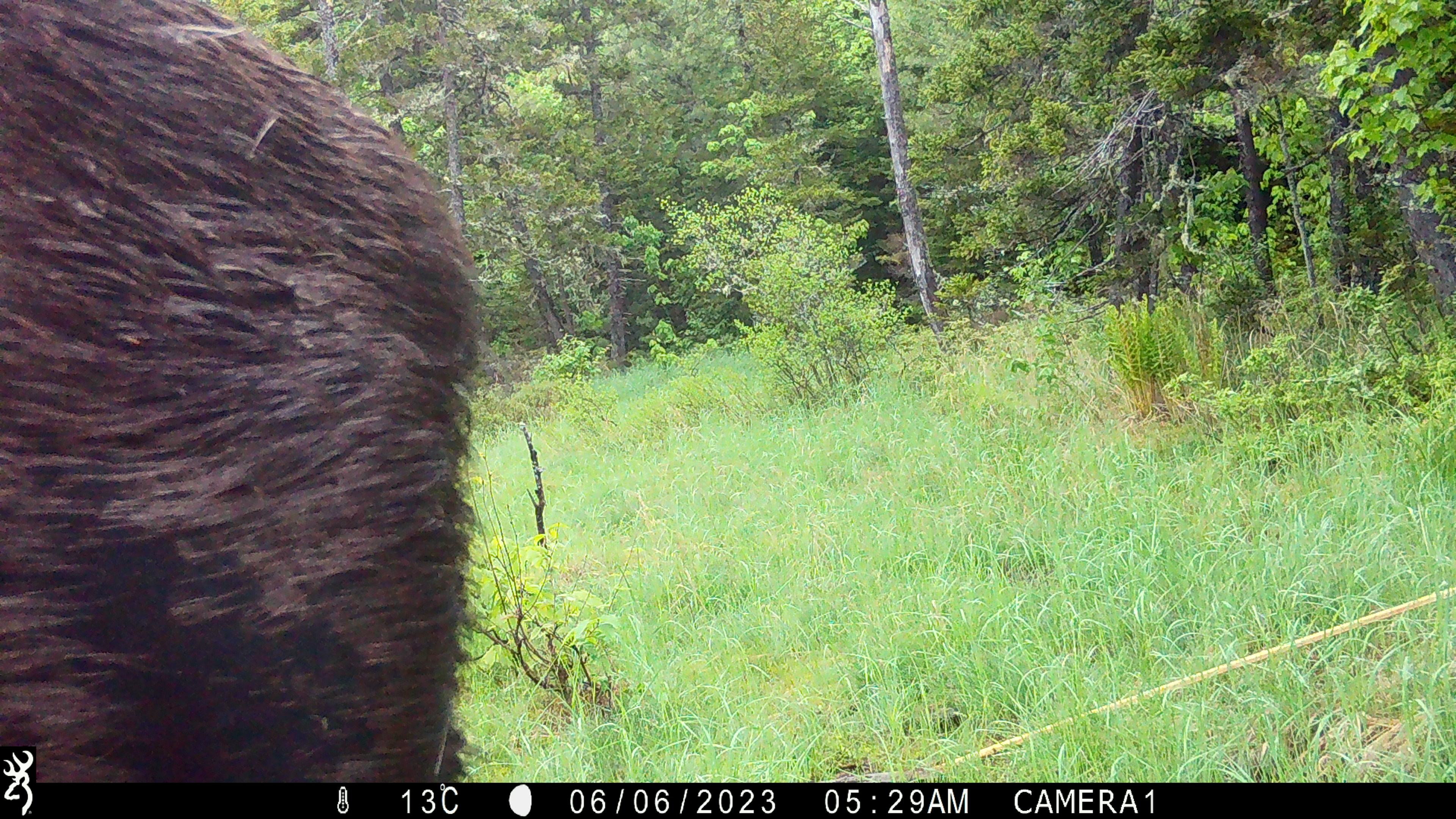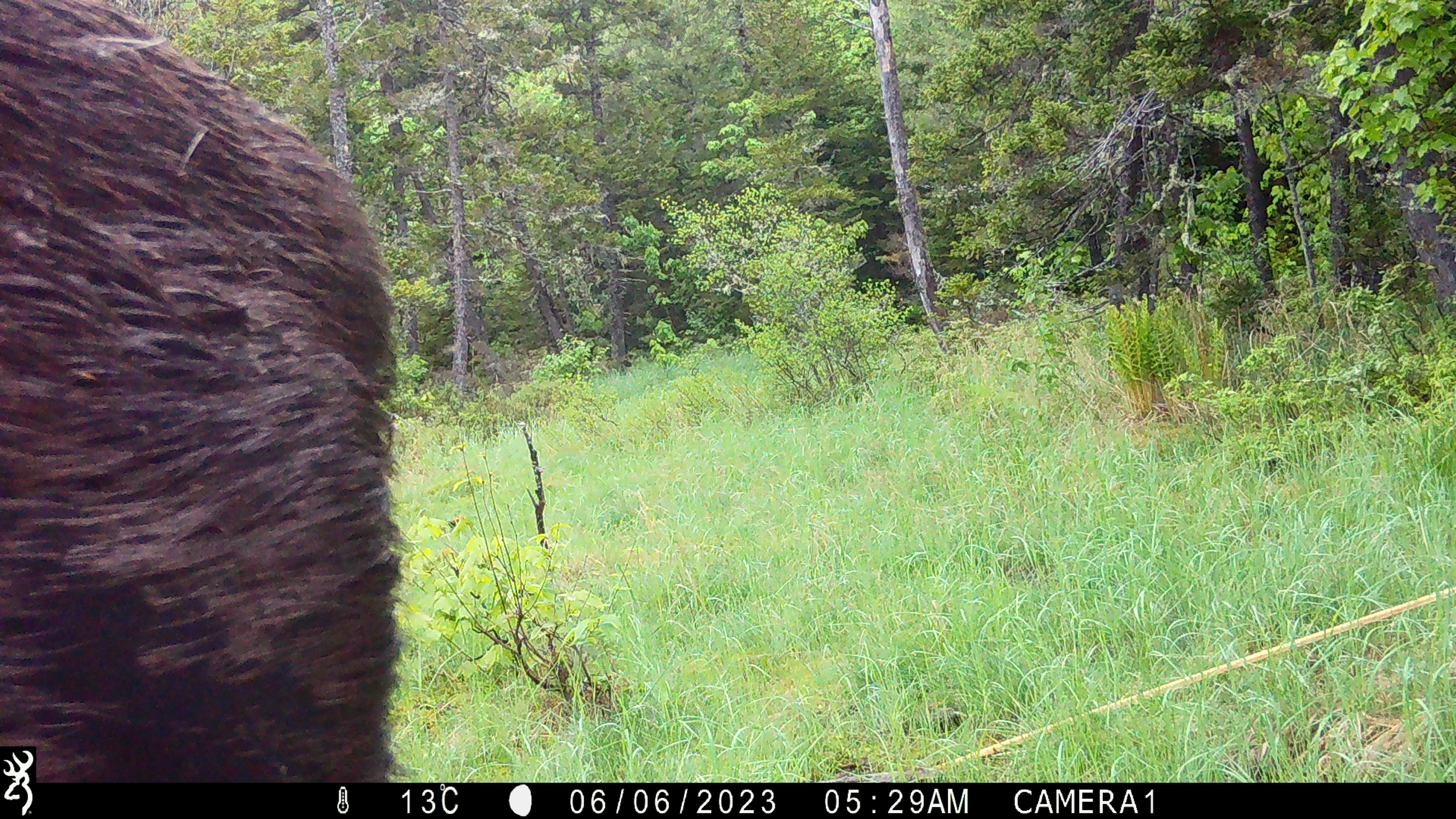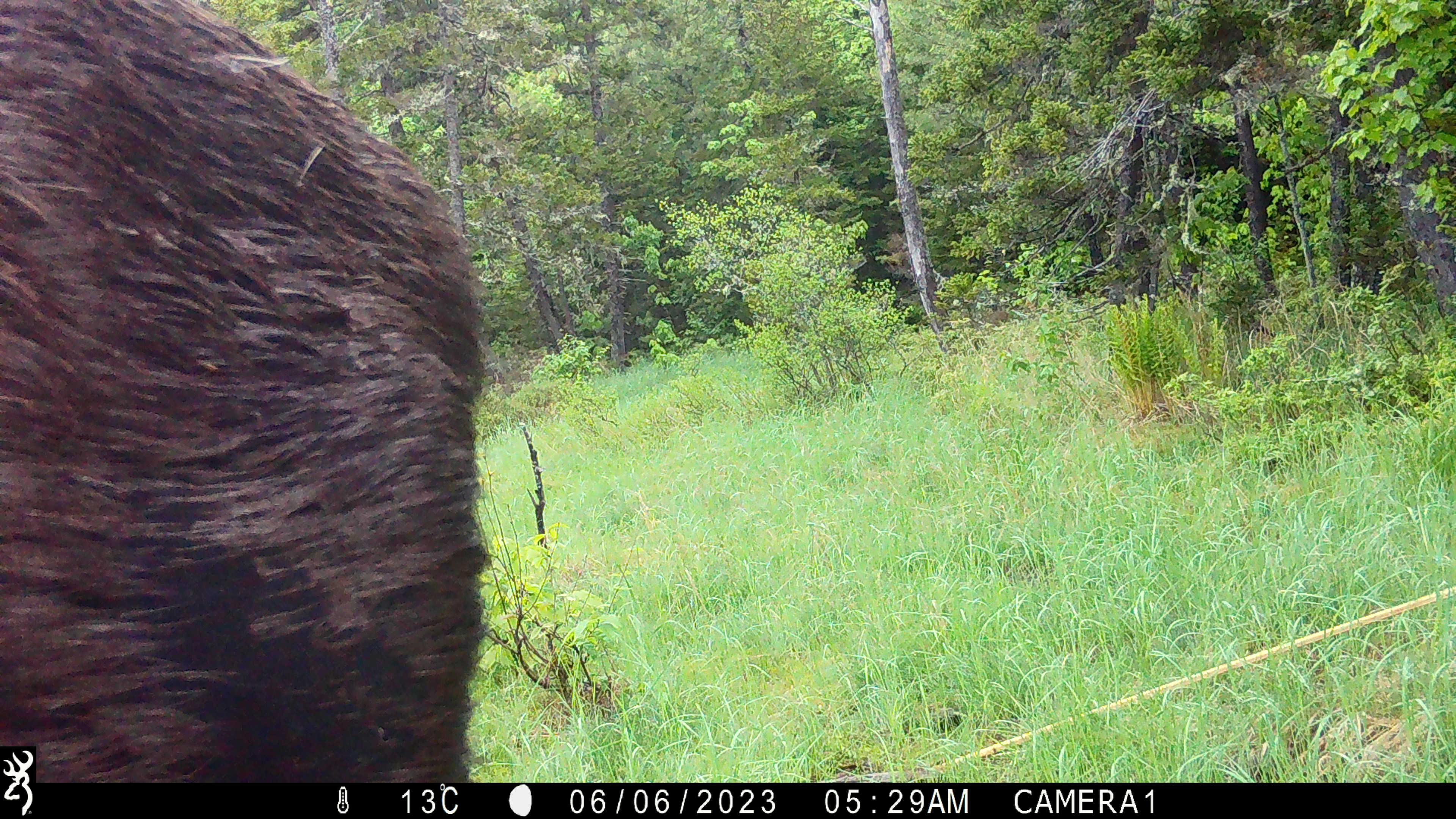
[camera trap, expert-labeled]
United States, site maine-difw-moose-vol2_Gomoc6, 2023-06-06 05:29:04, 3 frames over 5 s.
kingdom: Animalia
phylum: Chordata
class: Mammalia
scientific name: Mammalia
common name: mammal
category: mammal sp.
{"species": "mammal sp. (mammal) (Mammalia)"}